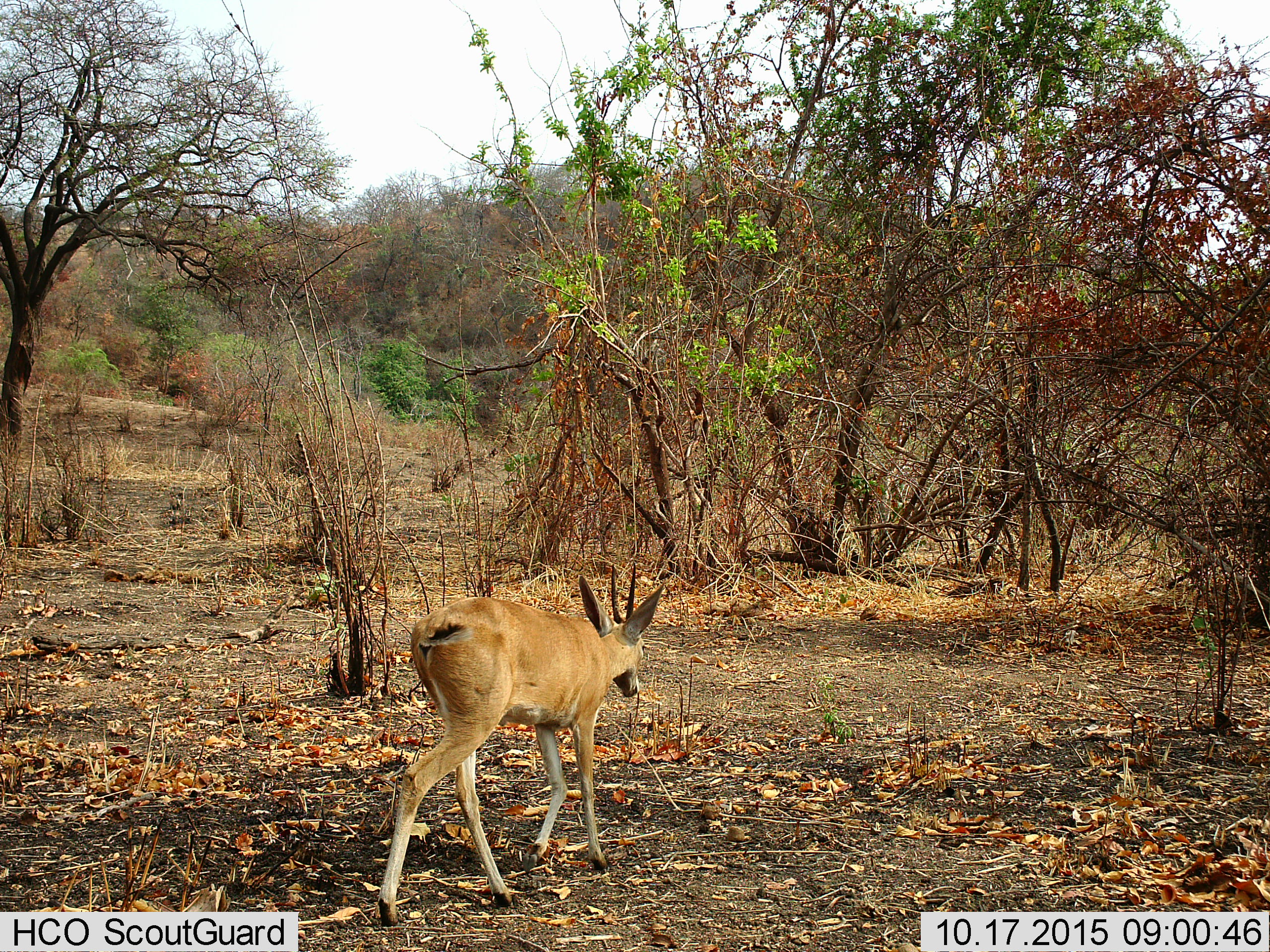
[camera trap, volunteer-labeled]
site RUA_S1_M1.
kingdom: Animalia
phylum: Chordata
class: Mammalia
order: Artiodactyla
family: Bovidae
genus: Sylvicapra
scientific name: Sylvicapra grimmia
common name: common duiker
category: duikercommongrey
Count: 1.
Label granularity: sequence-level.